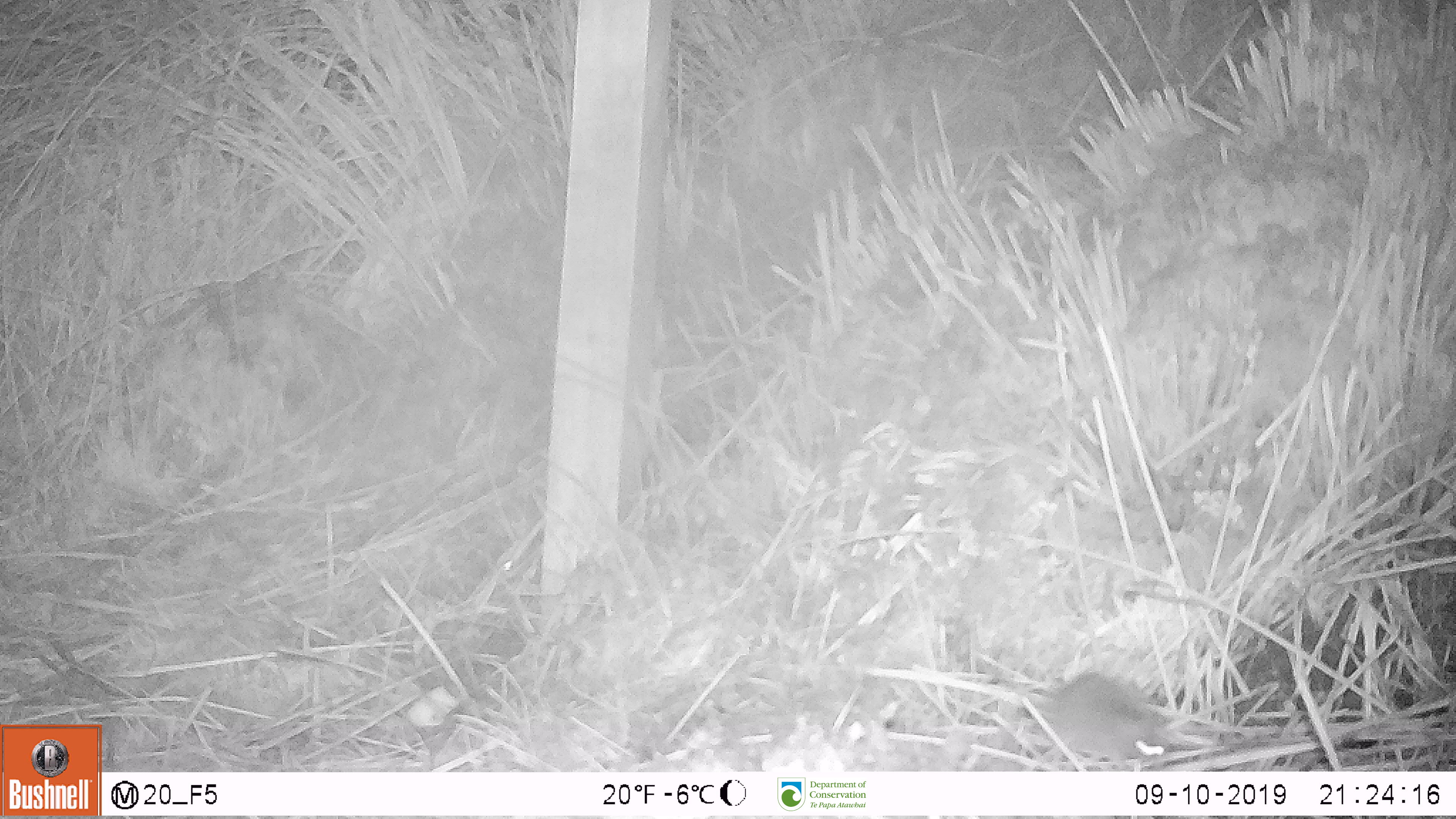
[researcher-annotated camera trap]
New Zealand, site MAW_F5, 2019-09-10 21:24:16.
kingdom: Animalia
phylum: Chordata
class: Mammalia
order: Rodentia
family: Muridae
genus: Mus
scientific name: Mus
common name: mouse